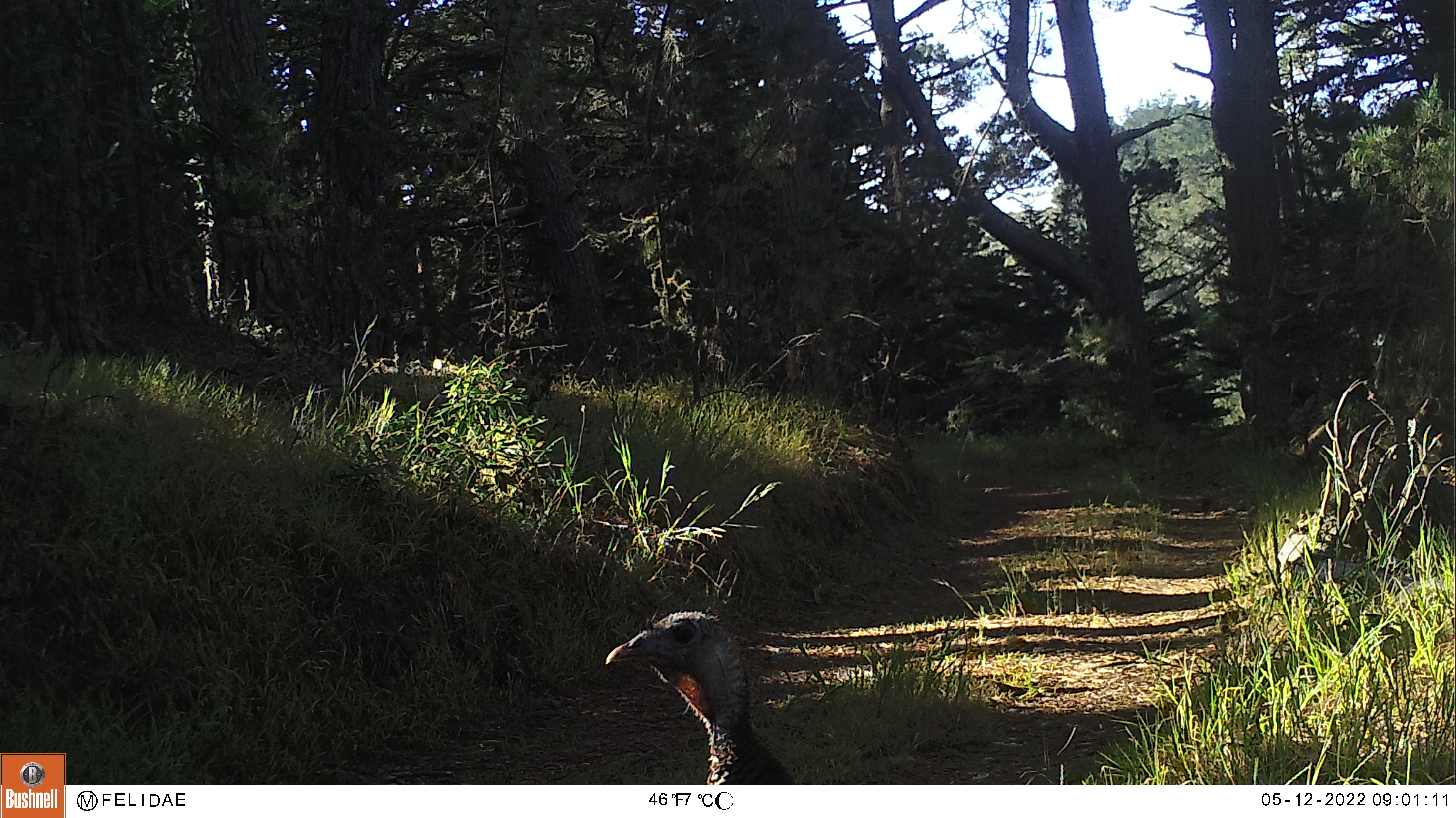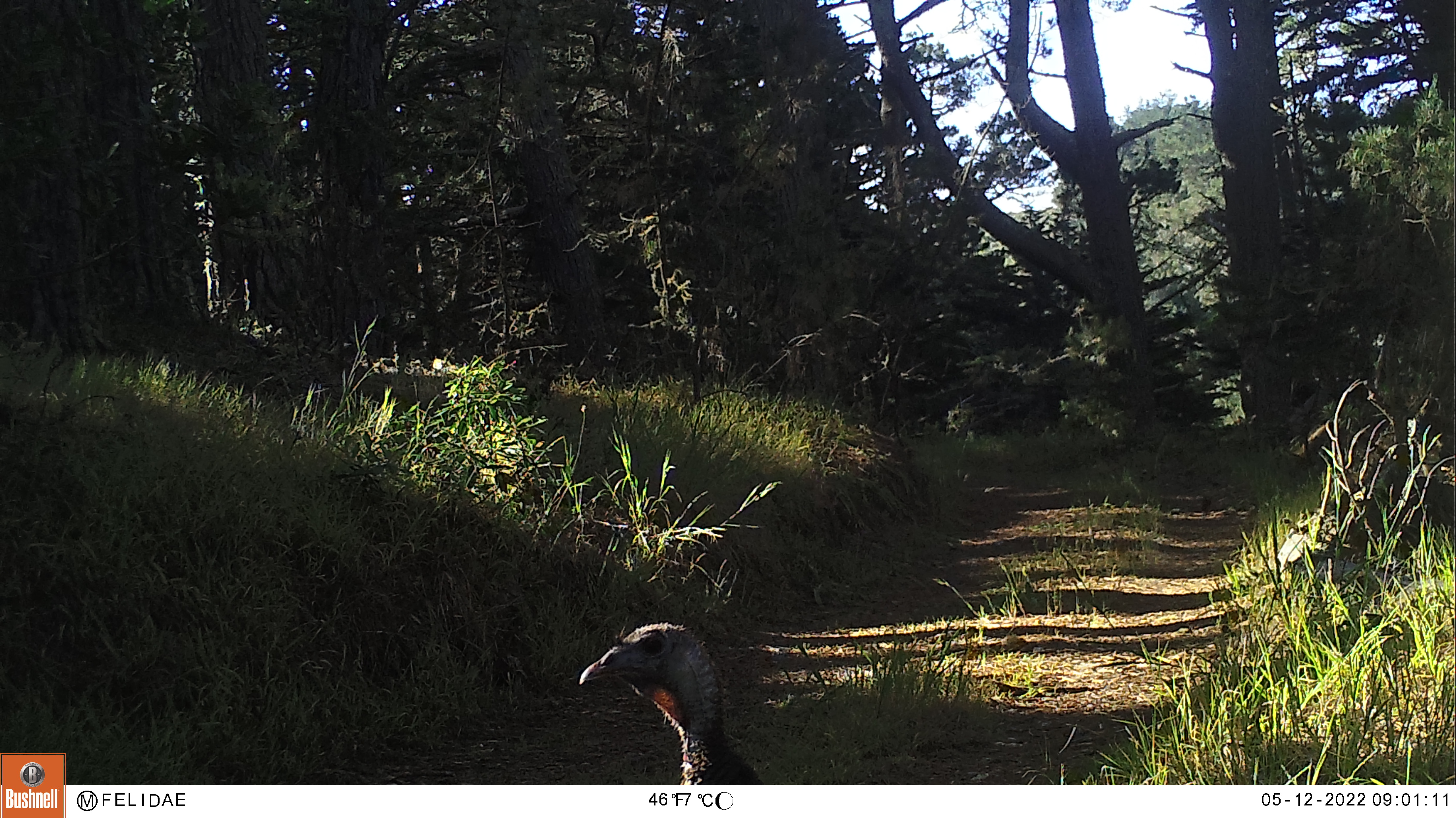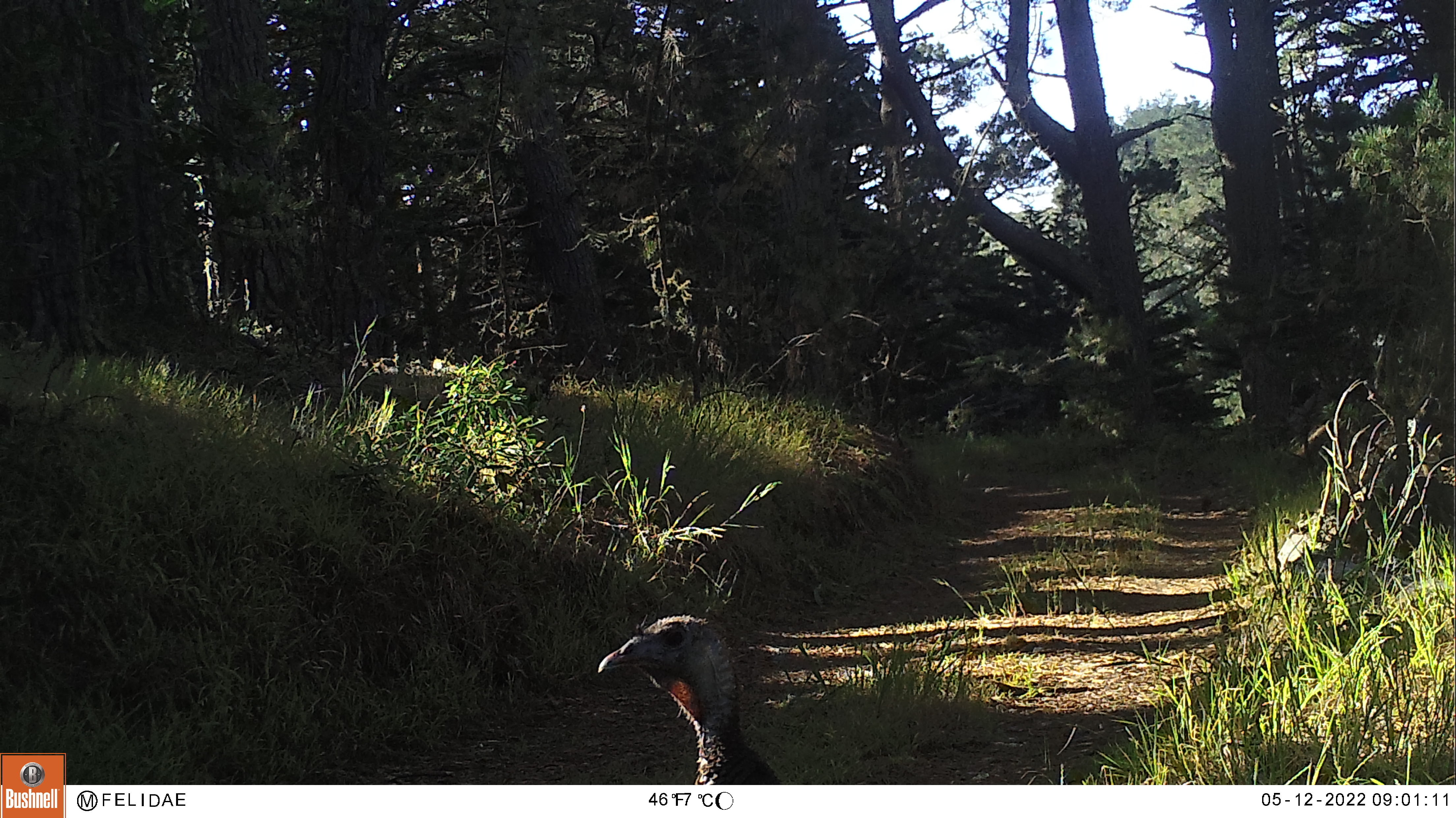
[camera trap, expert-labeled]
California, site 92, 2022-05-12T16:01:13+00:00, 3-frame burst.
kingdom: Animalia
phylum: Chordata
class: Aves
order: Galliformes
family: Phasianidae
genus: Meleagris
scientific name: Meleagris gallopavo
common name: turkey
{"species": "turkey (Meleagris gallopavo)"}